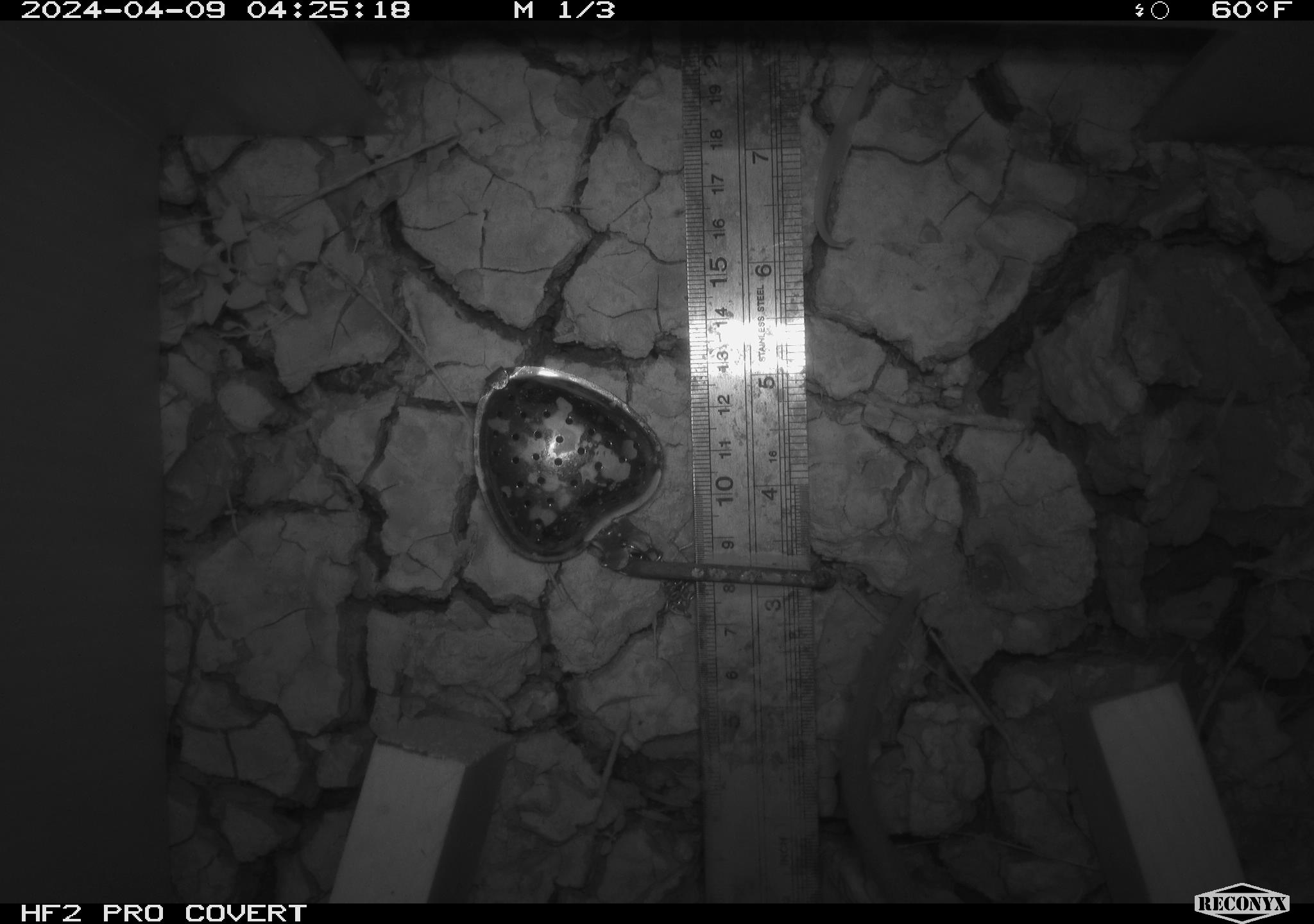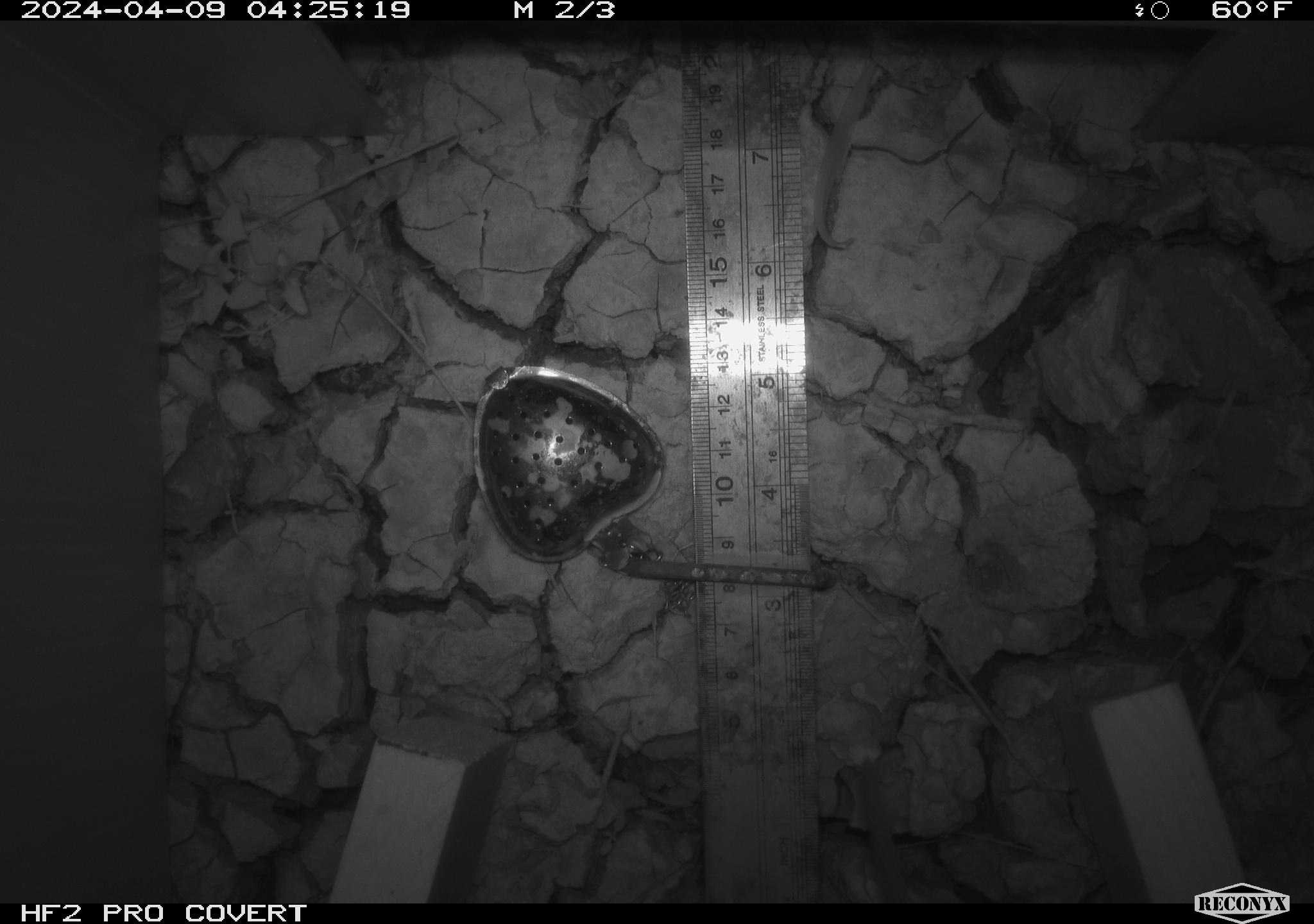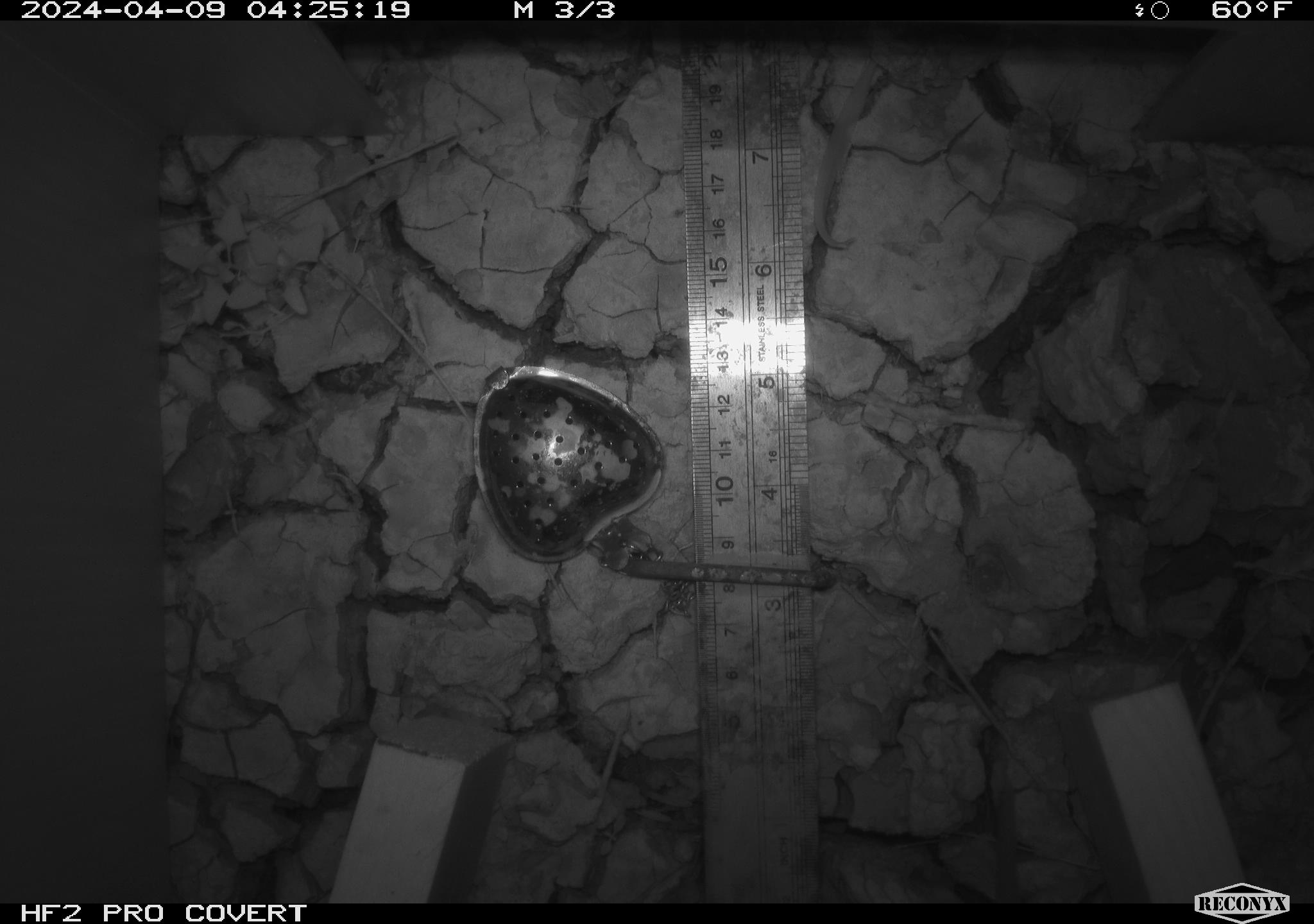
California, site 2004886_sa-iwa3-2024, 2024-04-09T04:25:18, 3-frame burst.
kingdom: Animalia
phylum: Chordata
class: Mammalia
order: Rodentia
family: Cricetidae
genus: Neotoma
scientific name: Neotoma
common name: pack rat or woodrat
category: neotoma species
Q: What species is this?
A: Neotoma species (pack rat or woodrat) (Neotoma).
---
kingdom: Animalia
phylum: Chordata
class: Mammalia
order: Rodentia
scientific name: Rodentia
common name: rodent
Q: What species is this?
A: Rodent (Rodentia).